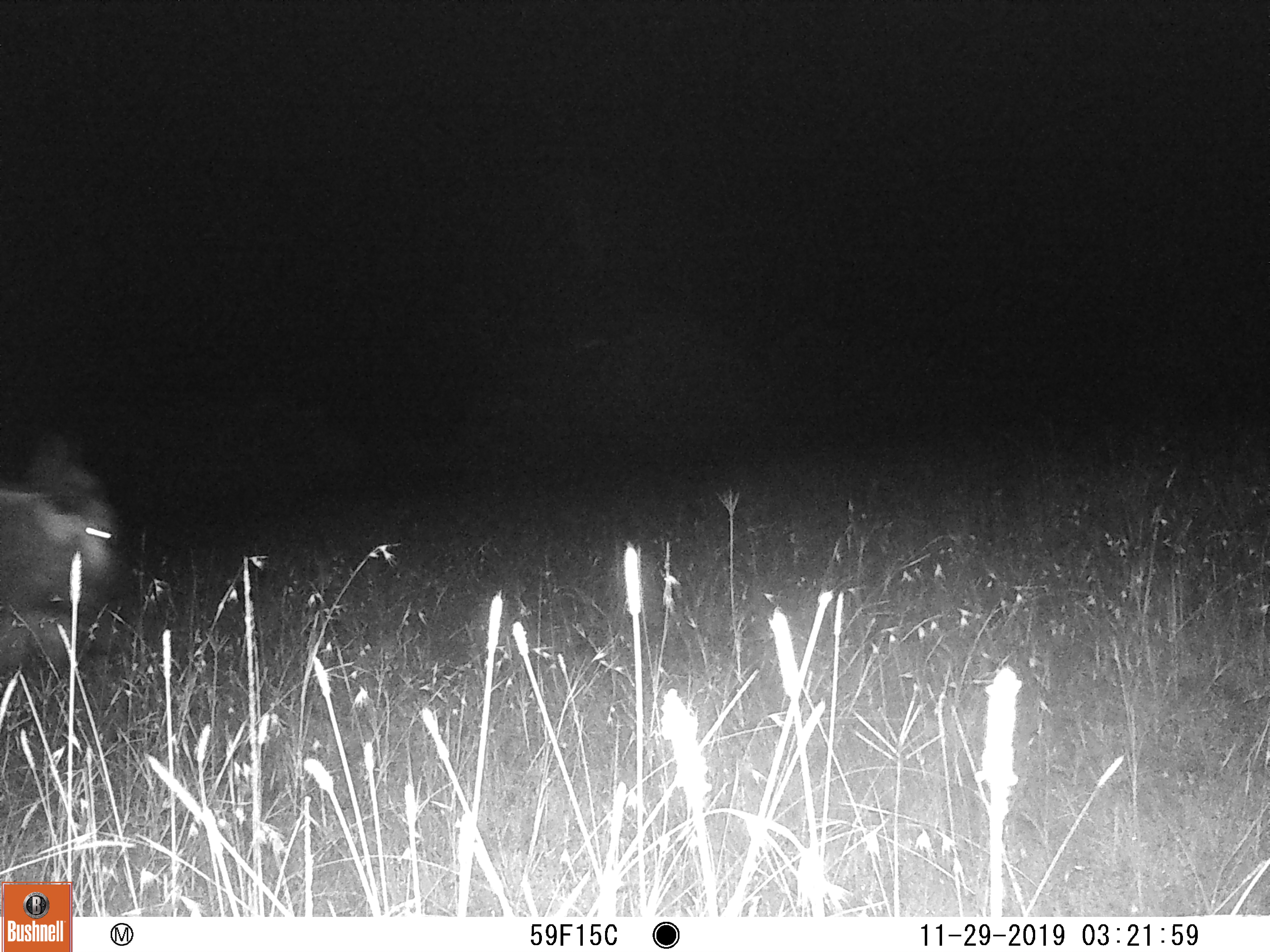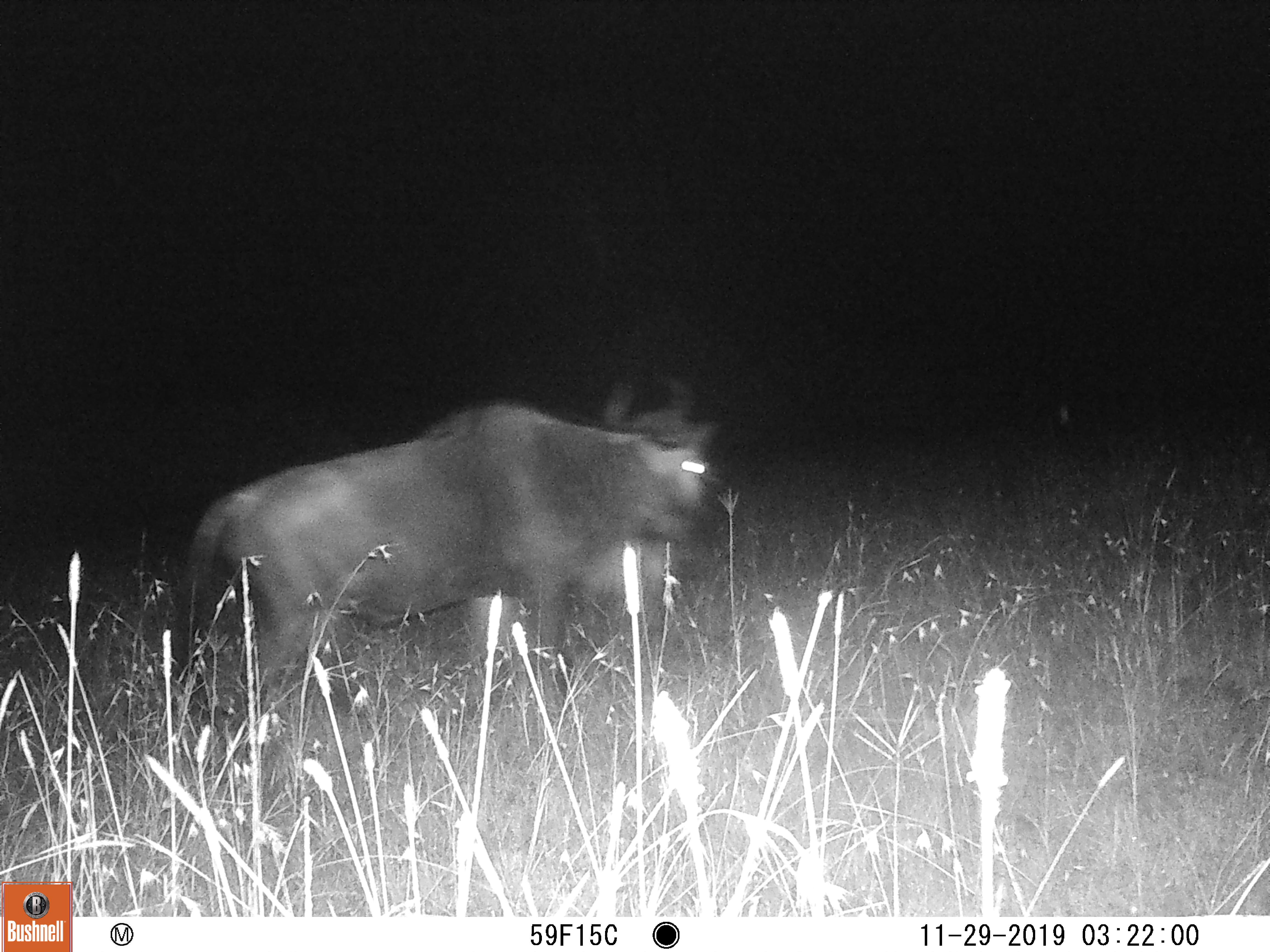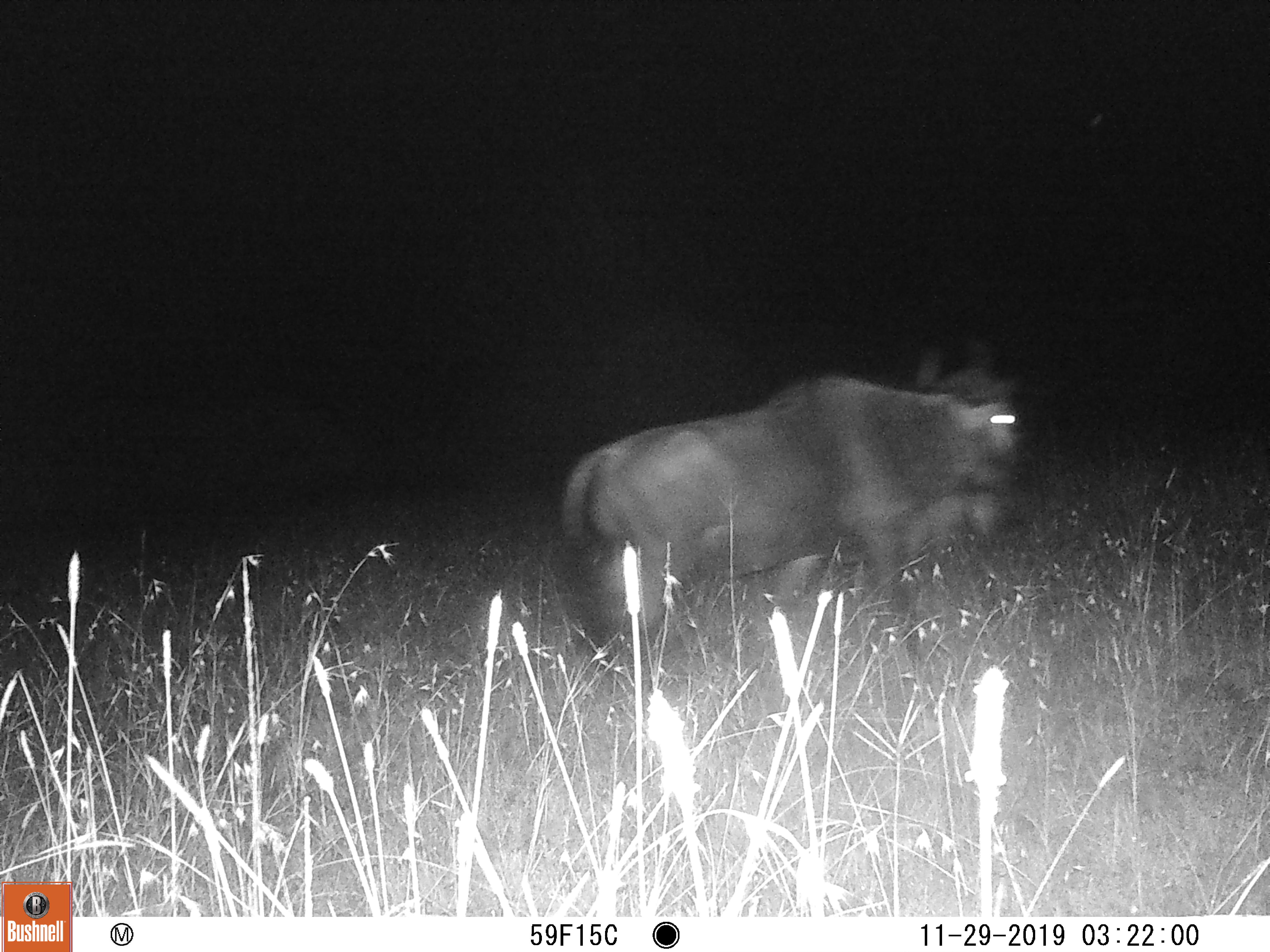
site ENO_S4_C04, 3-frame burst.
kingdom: Animalia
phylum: Chordata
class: Mammalia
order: Artiodactyla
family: Bovidae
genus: Connochaetes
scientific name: Connochaetes taurinus taurinus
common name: blue wildebeest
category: wildebeestblue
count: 1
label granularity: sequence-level